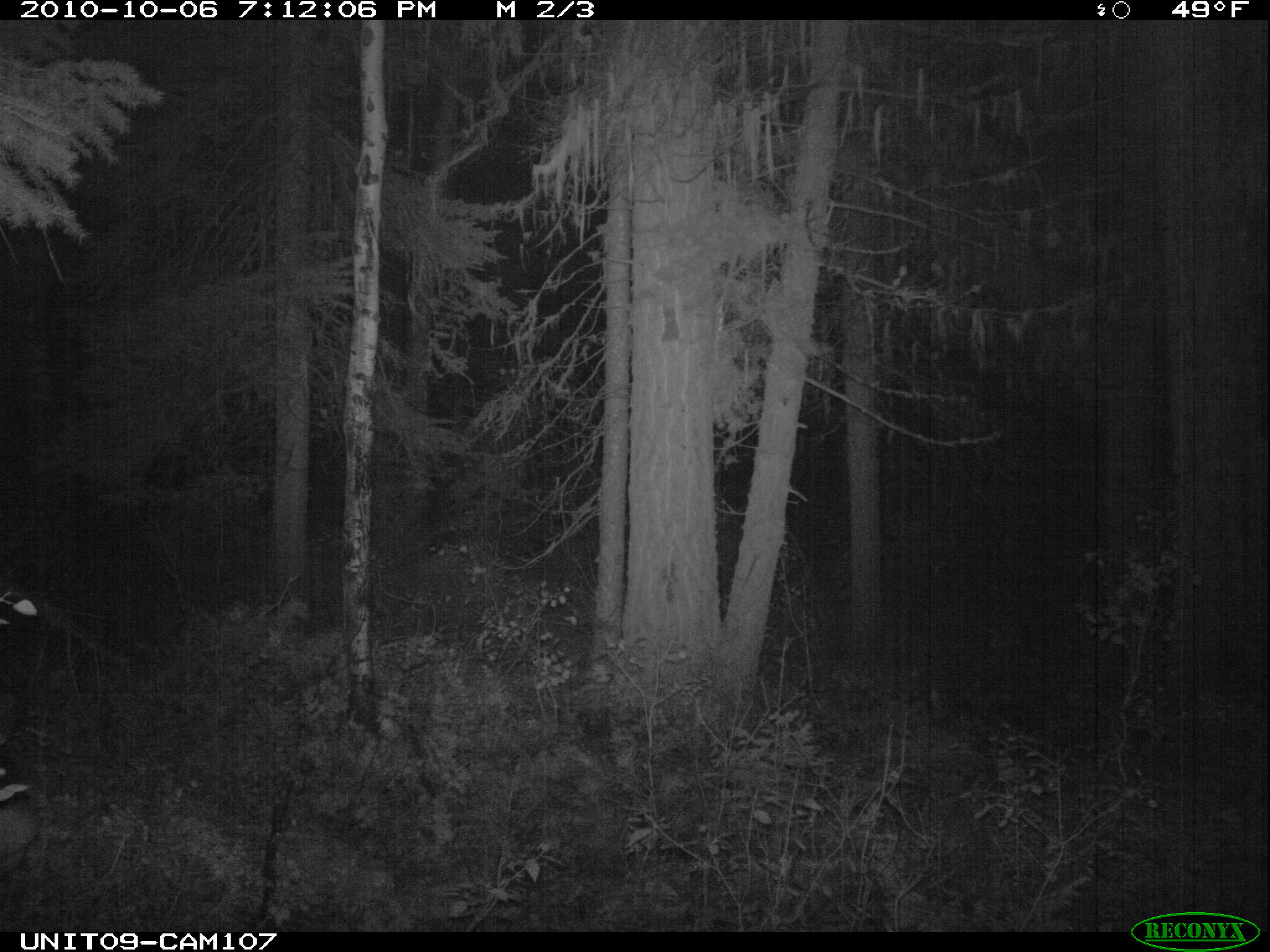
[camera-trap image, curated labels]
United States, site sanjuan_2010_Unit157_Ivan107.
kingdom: Animalia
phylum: Chordata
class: Mammalia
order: Artiodactyla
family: Cervidae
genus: Odocoileus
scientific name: Odocoileus hemionus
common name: mule deer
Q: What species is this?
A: Odocoileus hemionus (mule deer).